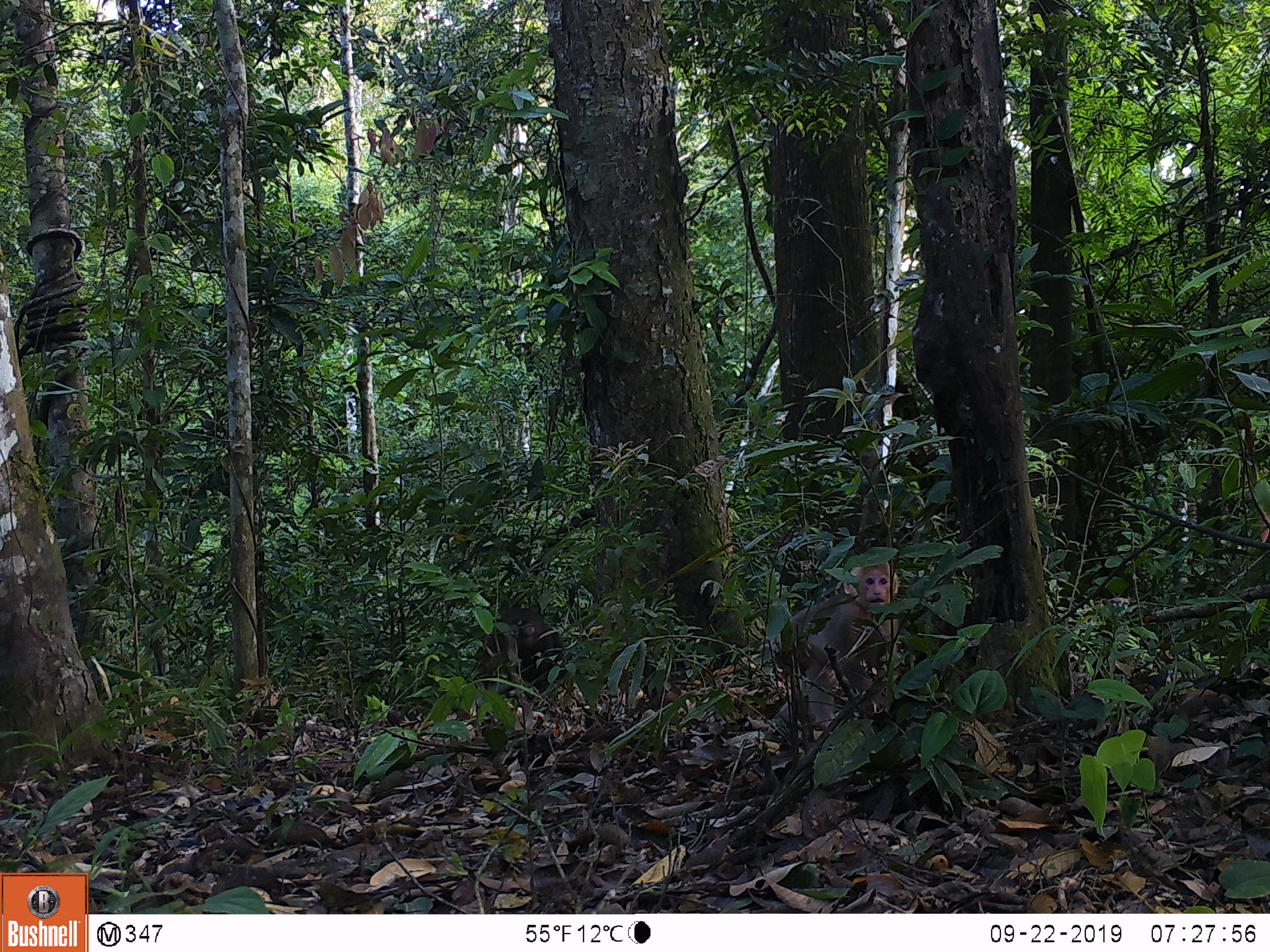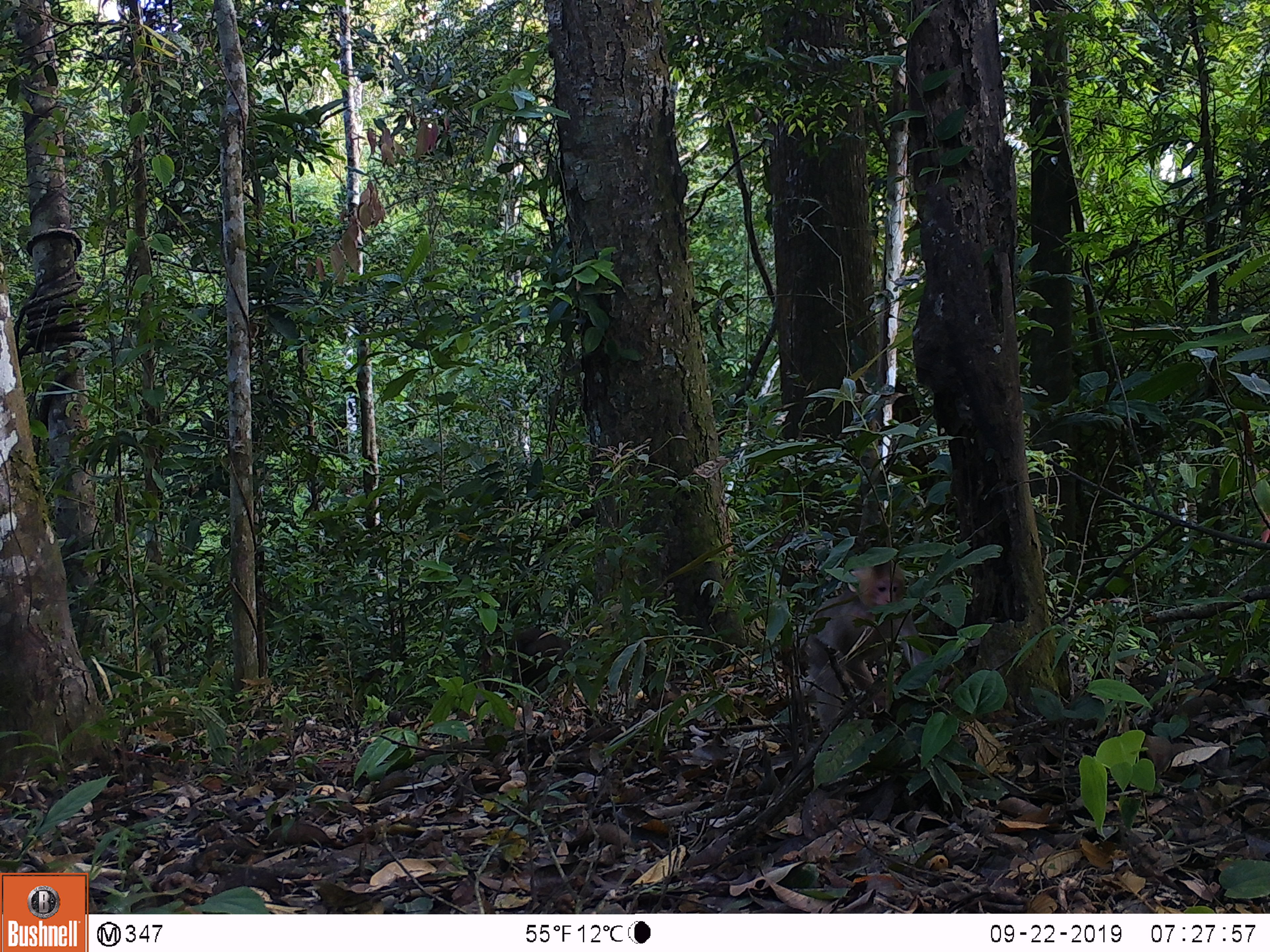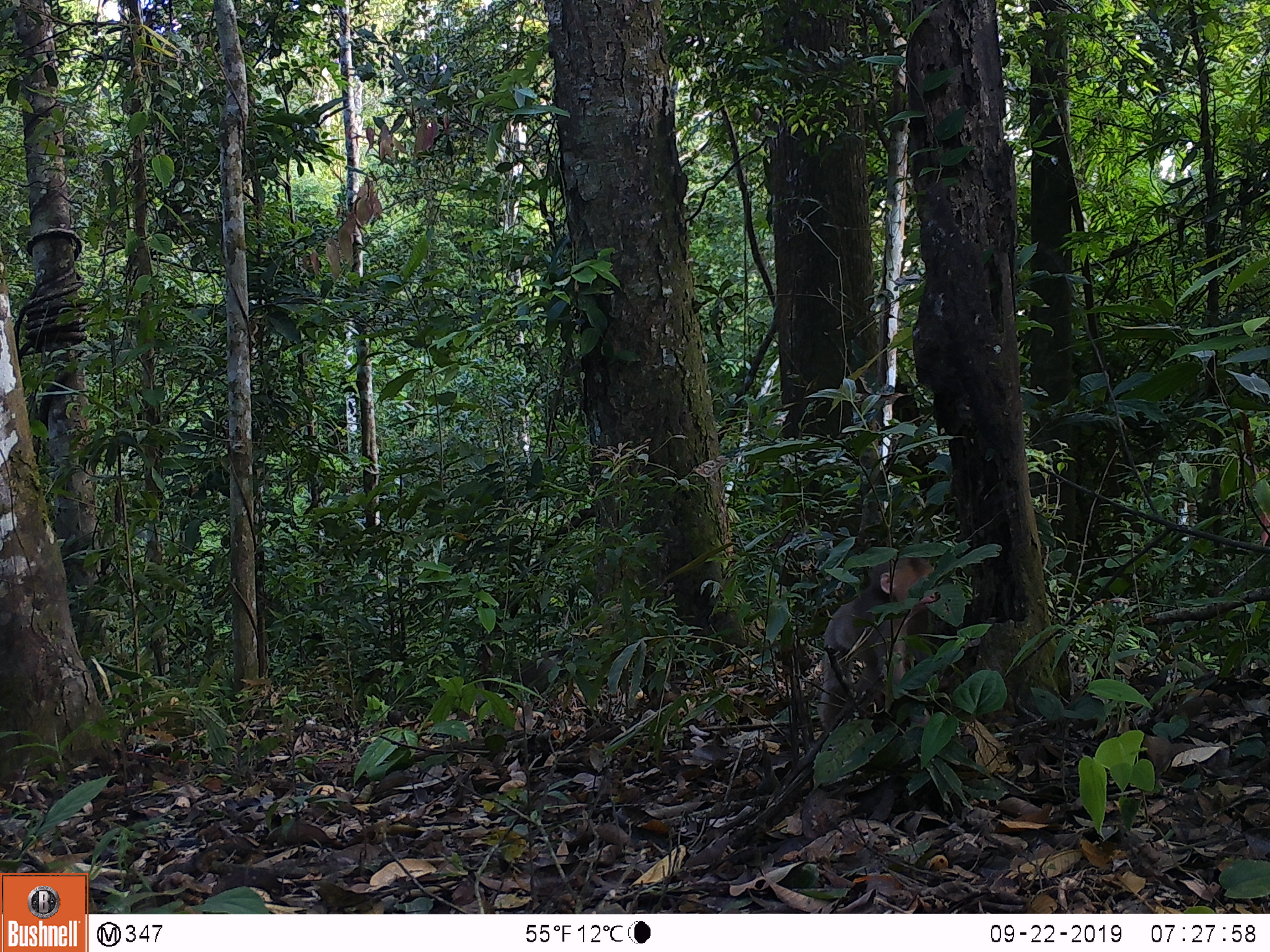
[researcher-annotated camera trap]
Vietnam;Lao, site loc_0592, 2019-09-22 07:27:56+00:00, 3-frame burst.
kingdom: Animalia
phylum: Chordata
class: Mammalia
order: Primates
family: Cercopithecidae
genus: Macaca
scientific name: Macaca arctoides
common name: stump-tailed macaque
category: stump tailed macaque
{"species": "stump tailed macaque (stump-tailed macaque) (Macaca arctoides)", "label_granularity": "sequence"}